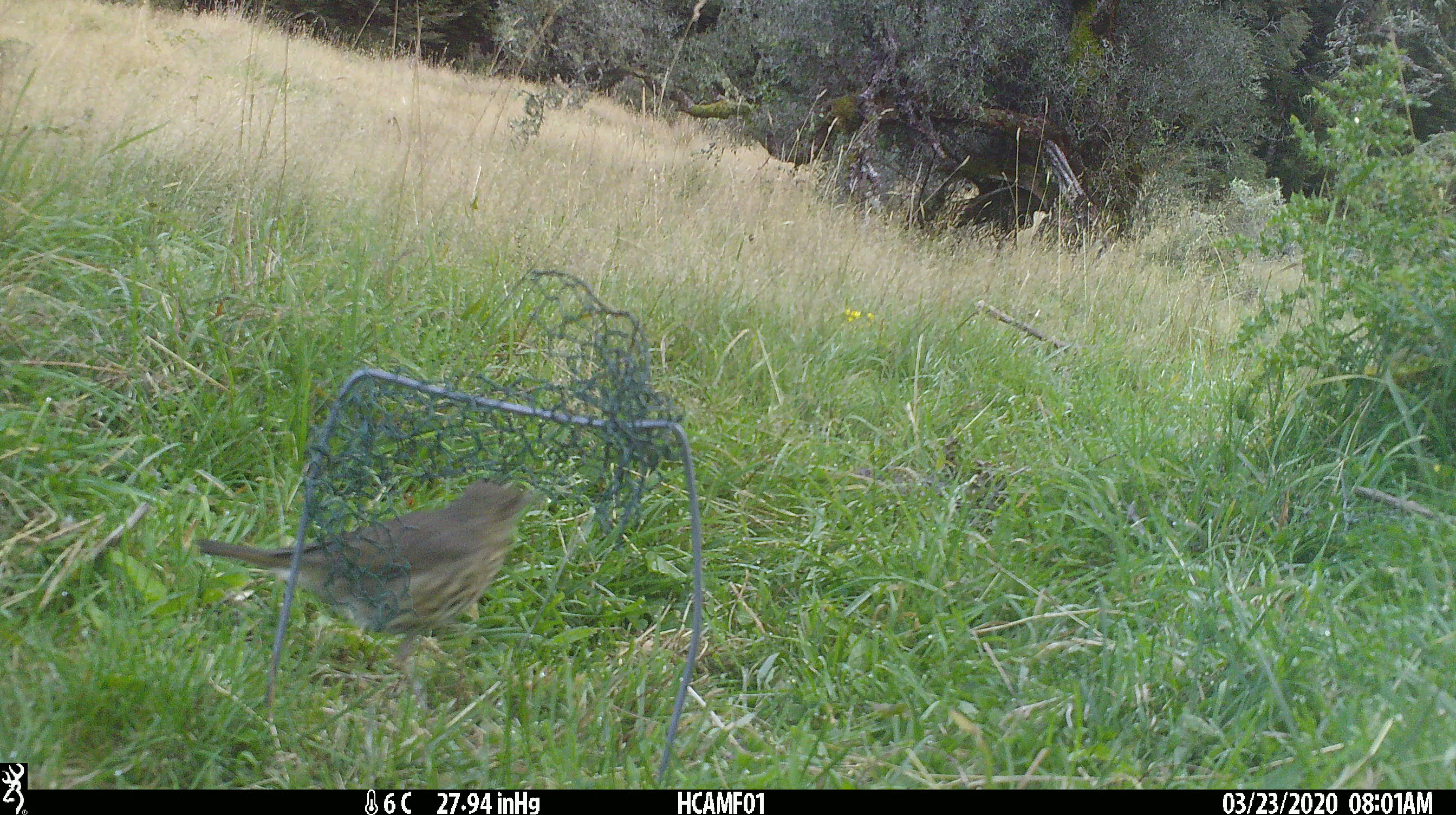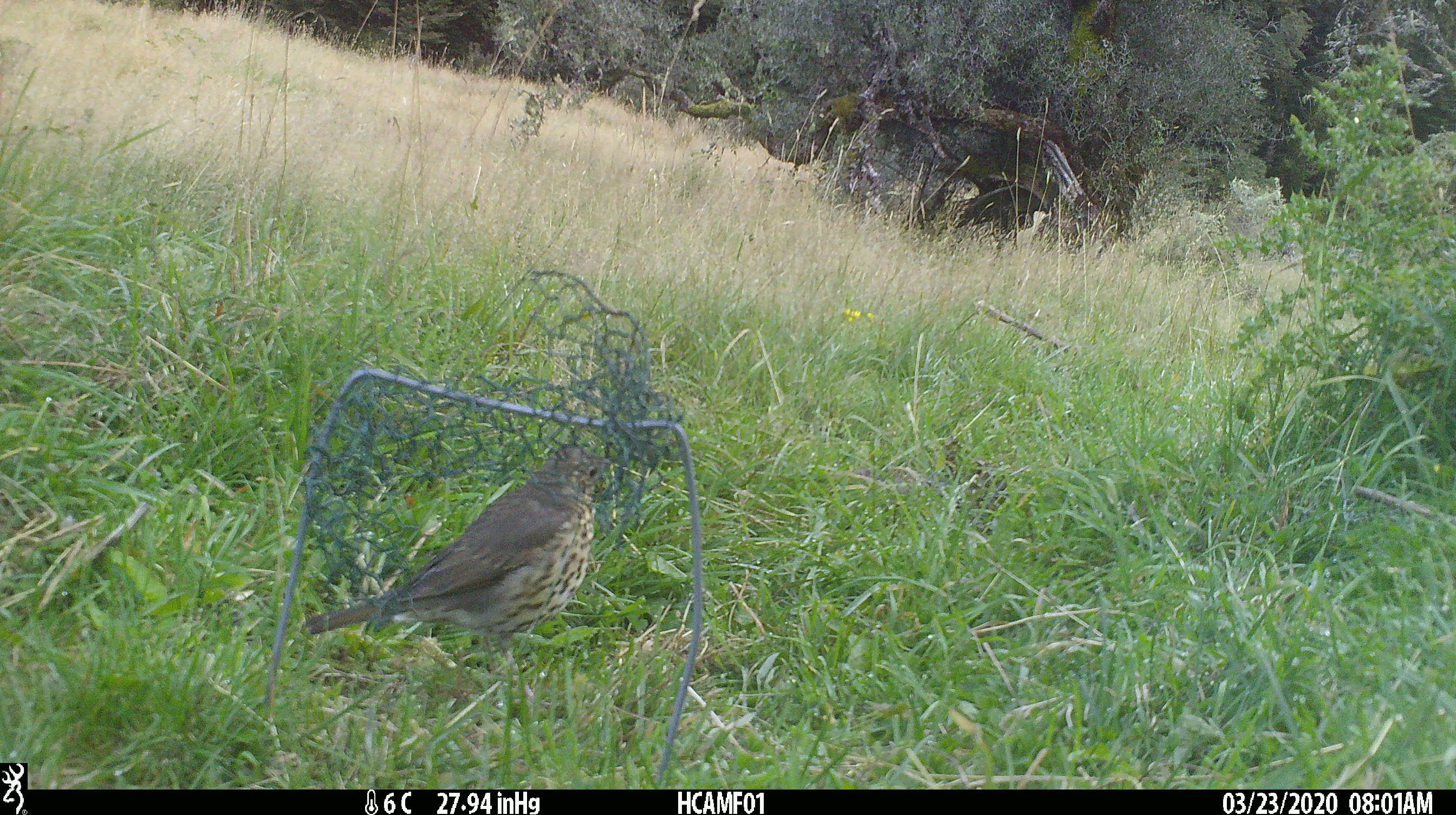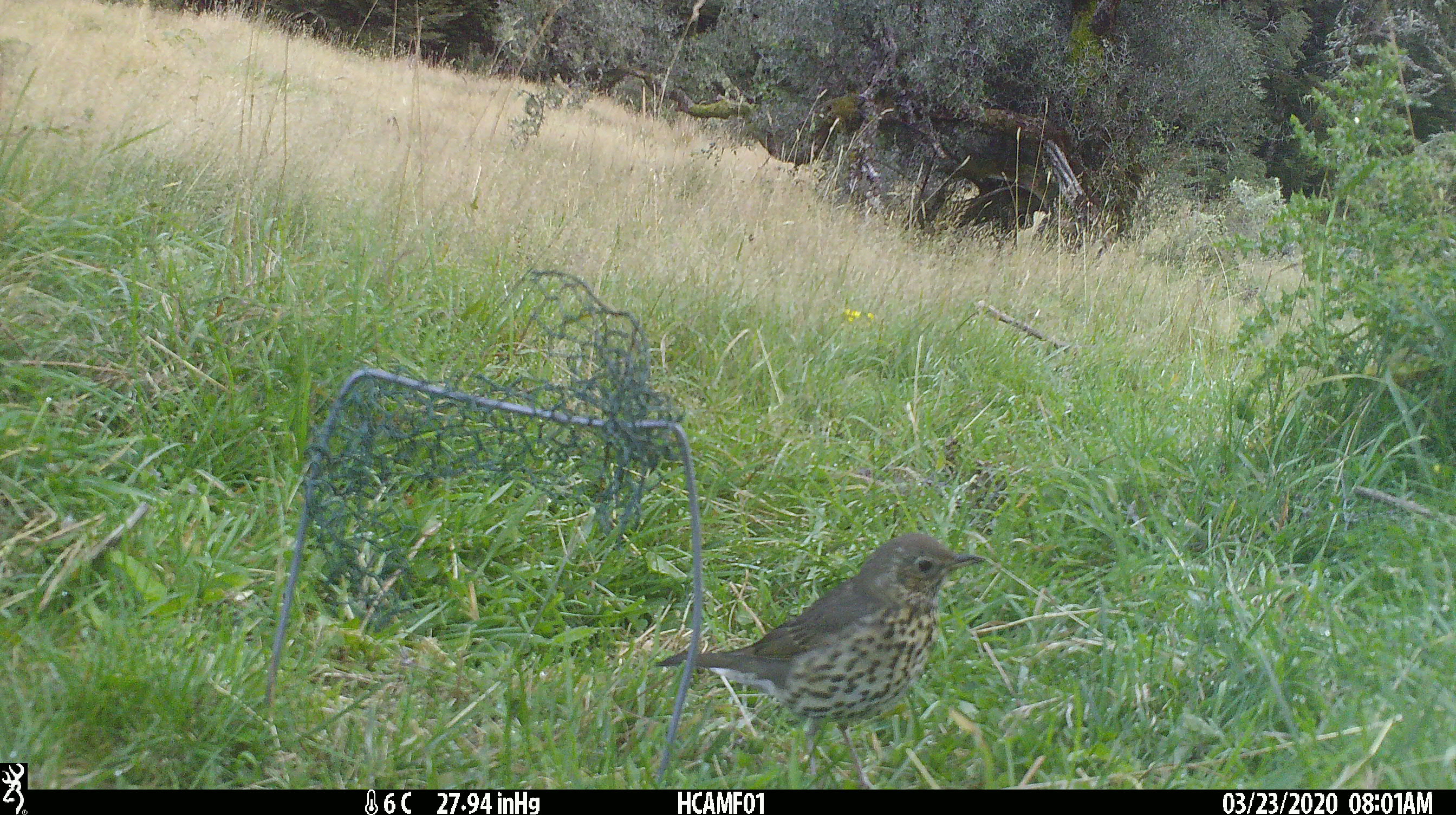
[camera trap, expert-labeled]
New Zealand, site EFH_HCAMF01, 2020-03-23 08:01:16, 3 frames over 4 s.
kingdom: Animalia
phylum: Chordata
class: Aves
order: Passeriformes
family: Turdidae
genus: Turdus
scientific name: Turdus philomelos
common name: song thrush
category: thrush